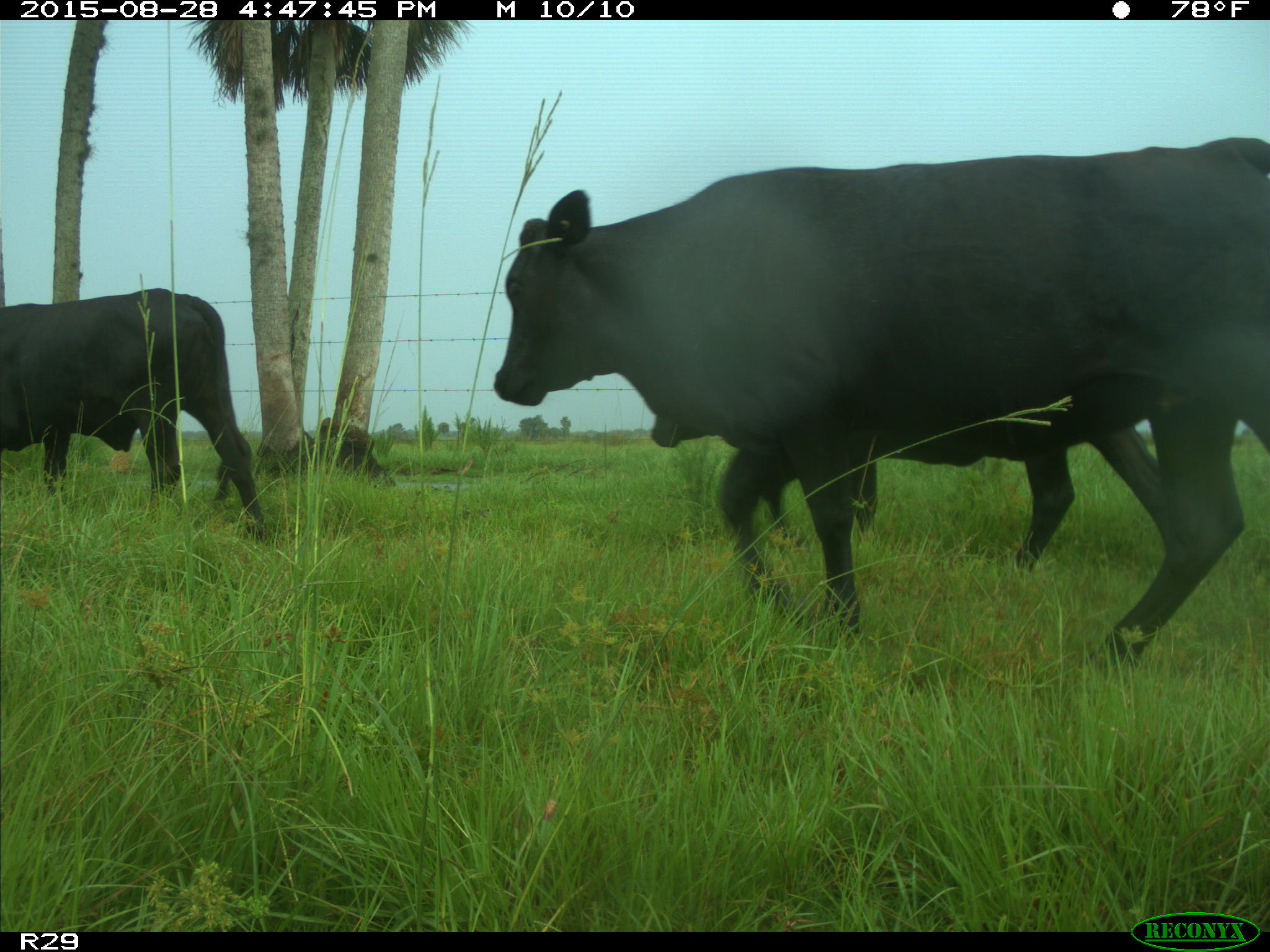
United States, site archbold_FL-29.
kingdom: Animalia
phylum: Chordata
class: Mammalia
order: Artiodactyla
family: Bovidae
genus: Bos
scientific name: Bos taurus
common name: domestic cow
Bos taurus (domestic cow).